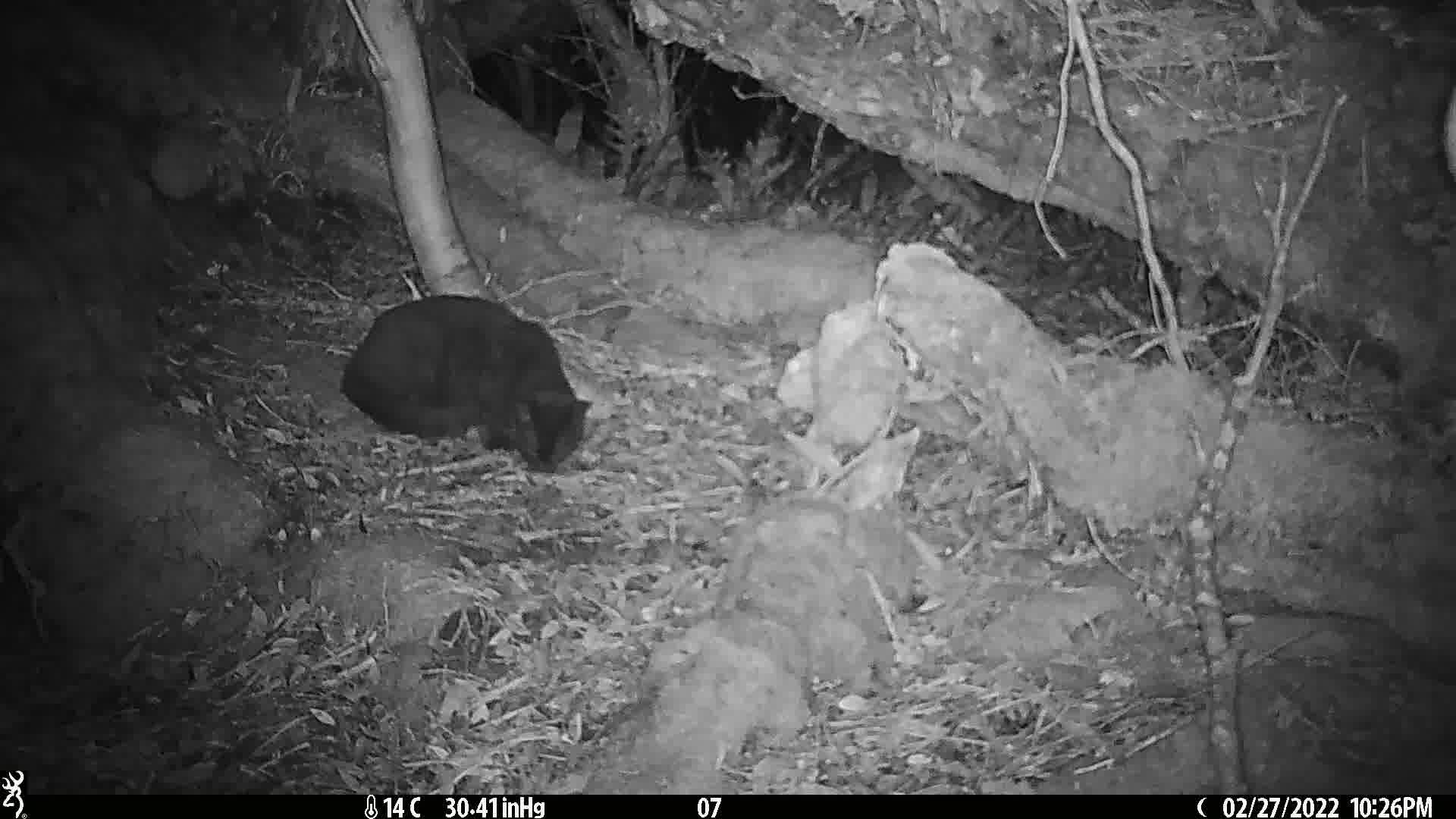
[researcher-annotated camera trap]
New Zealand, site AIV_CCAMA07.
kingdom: Animalia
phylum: Chordata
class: Mammalia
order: Carnivora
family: Felidae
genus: Felis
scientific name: Felis catus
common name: domestic cat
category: cat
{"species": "cat (domestic cat) (Felis catus)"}